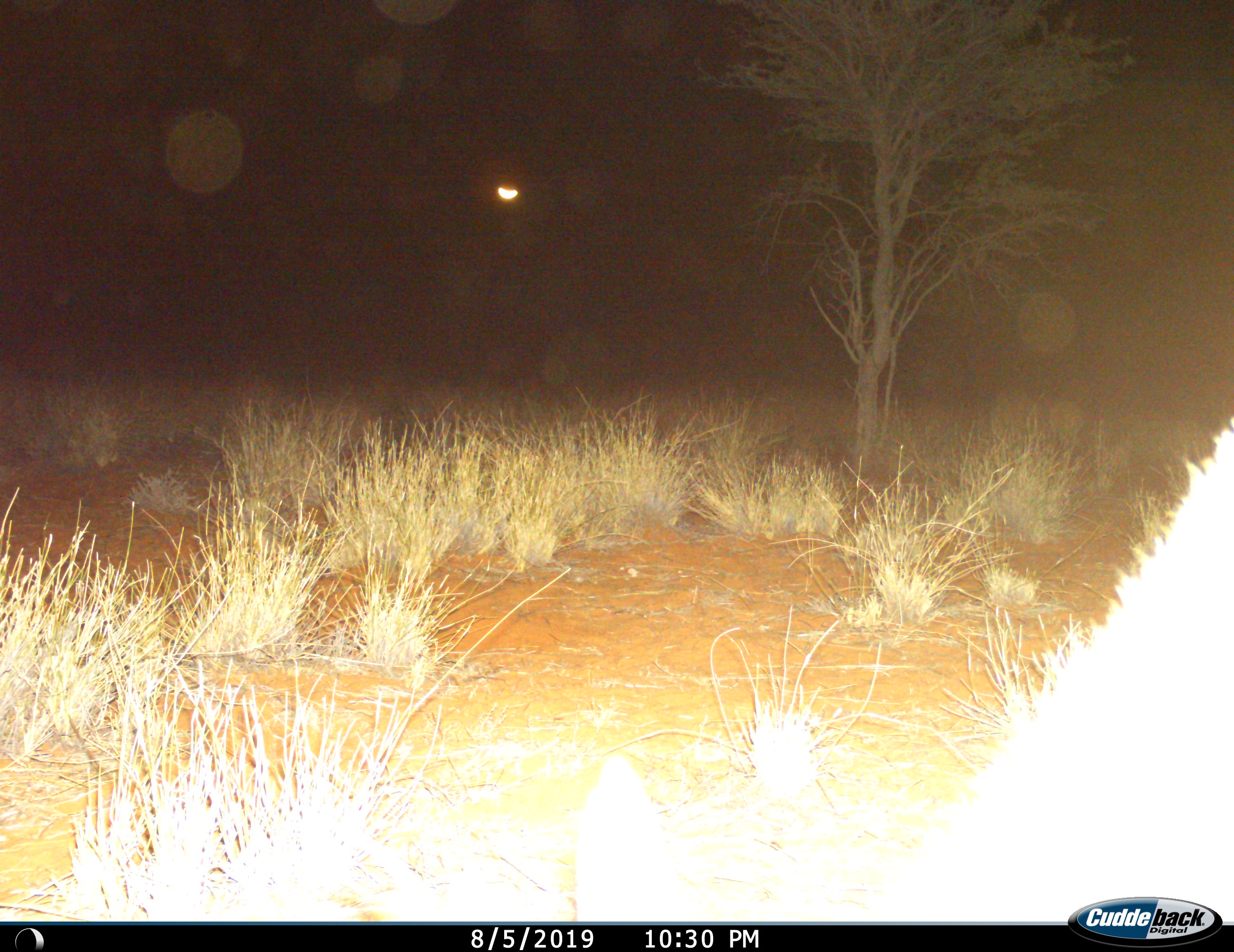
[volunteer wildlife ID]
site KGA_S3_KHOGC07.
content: unidentified animal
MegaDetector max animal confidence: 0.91